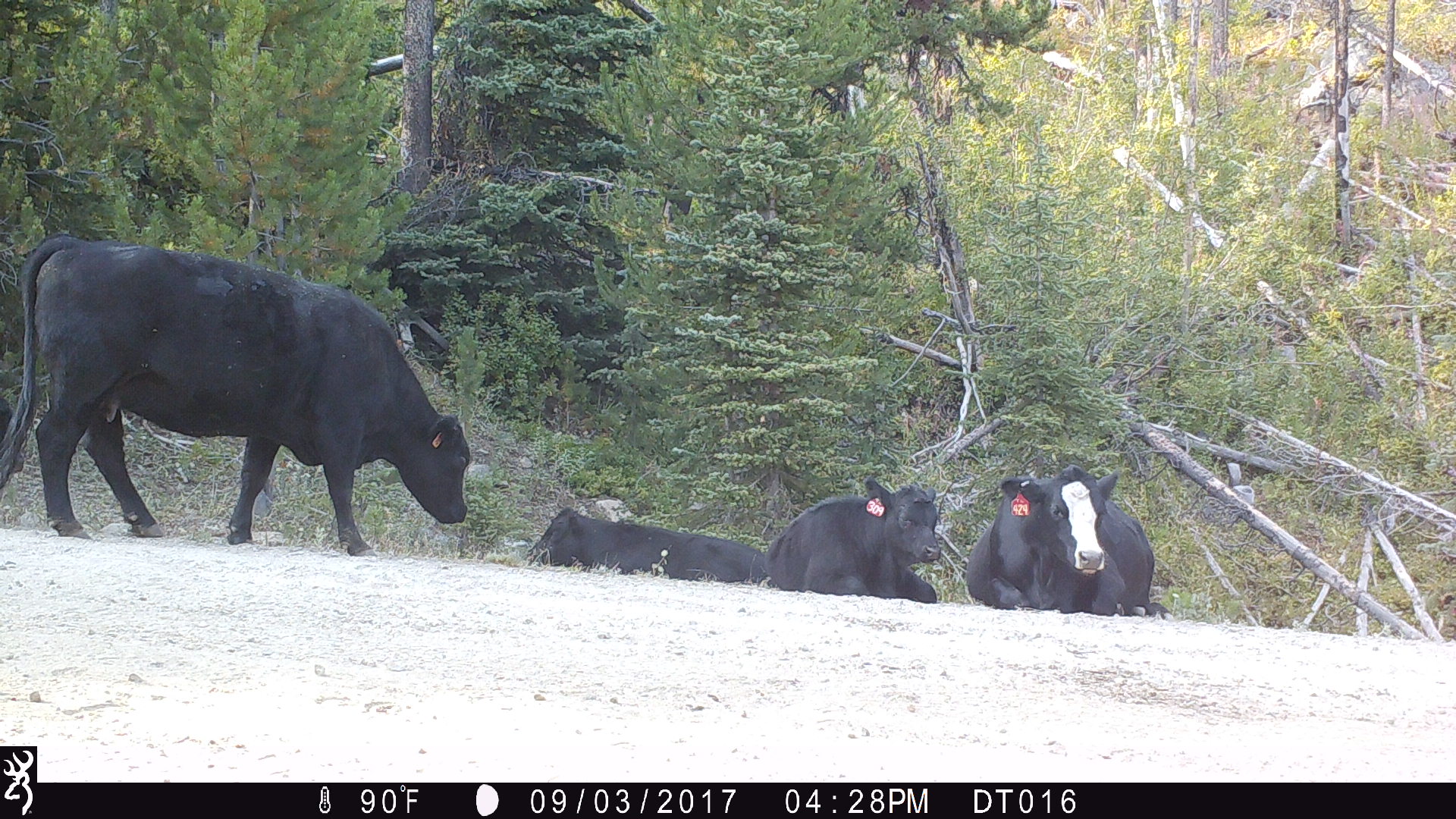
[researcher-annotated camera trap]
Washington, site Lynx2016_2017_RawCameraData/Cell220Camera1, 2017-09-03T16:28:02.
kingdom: Animalia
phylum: Chordata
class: Mammalia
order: Artiodactyla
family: Bovidae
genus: Bos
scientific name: Bos taurus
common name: domestic cattle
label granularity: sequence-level